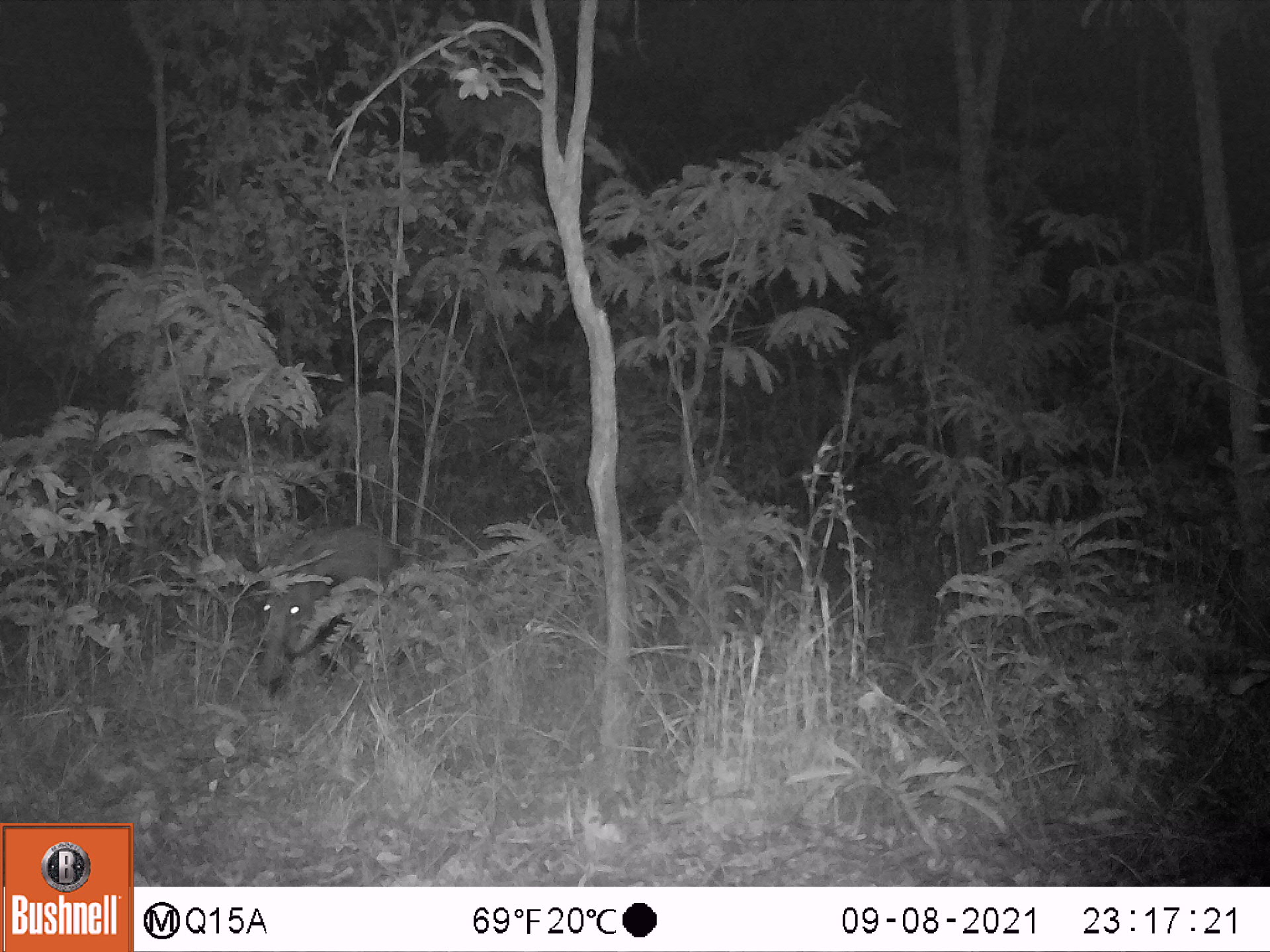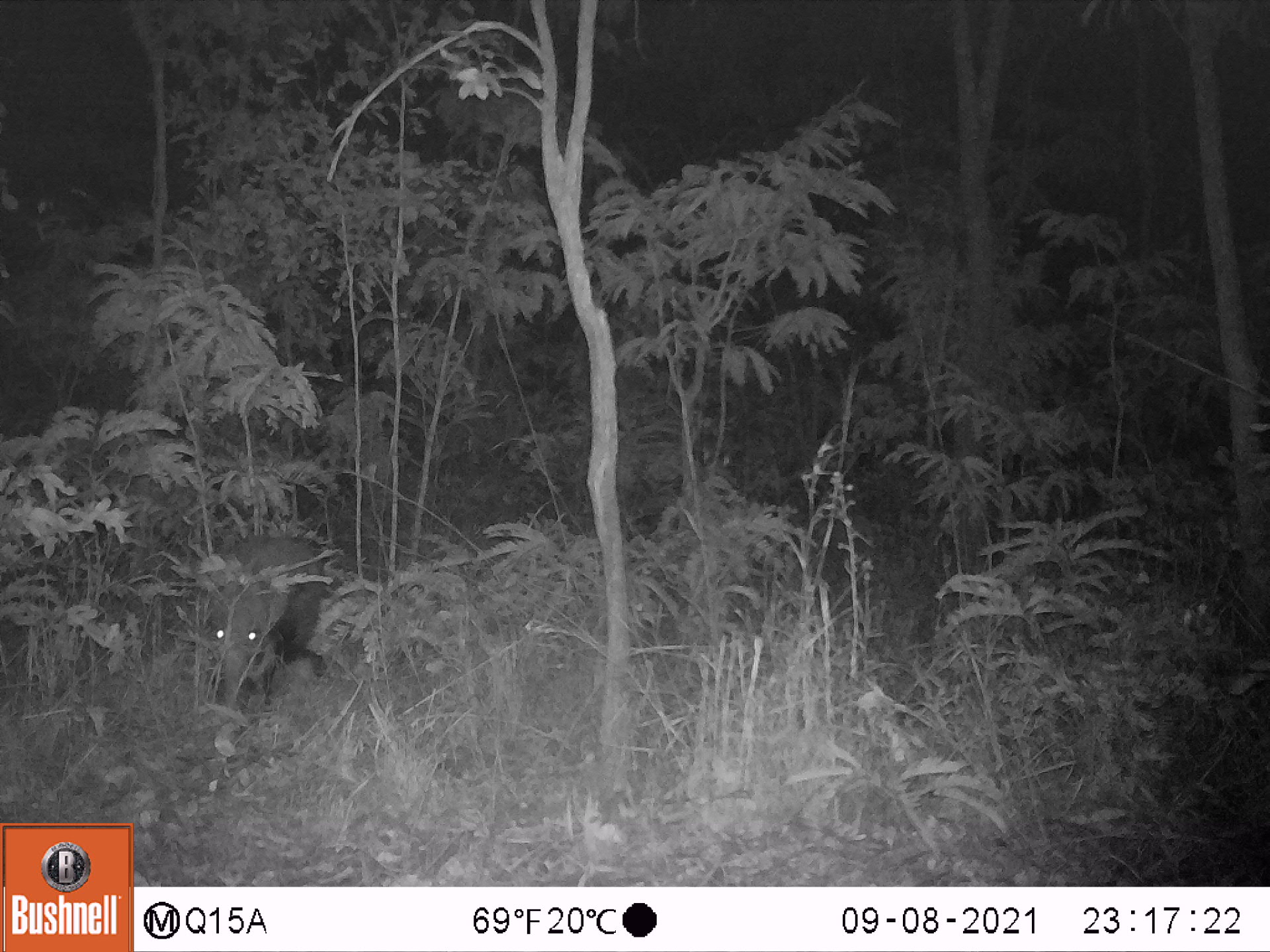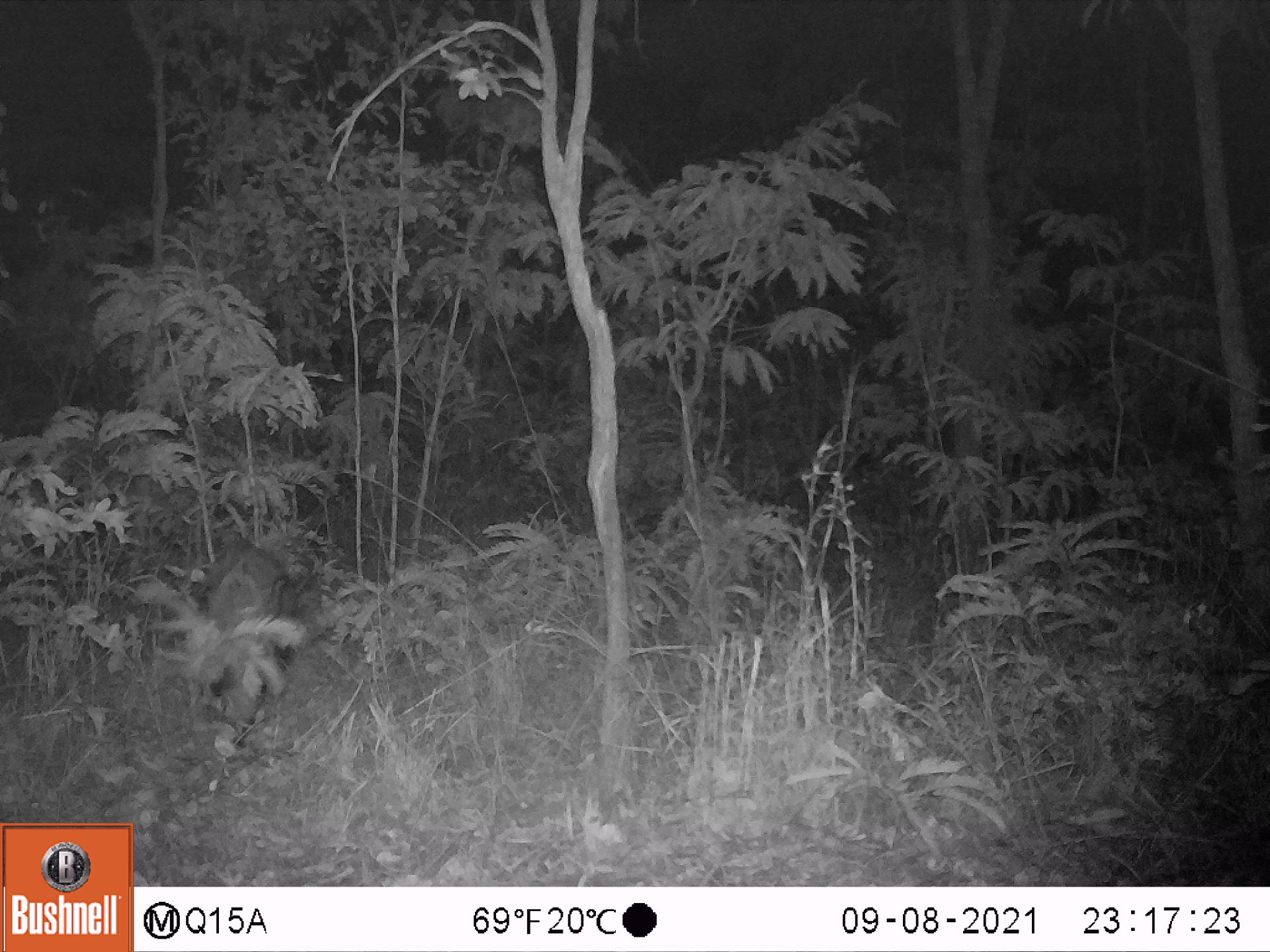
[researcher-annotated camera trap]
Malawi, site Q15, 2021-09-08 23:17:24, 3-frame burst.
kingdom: Animalia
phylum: Chordata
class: Mammalia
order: Artiodactyla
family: Suidae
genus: Potamochoerus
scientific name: Potamochoerus larvatus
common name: bushpig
Bushpig (Potamochoerus larvatus), count 1.